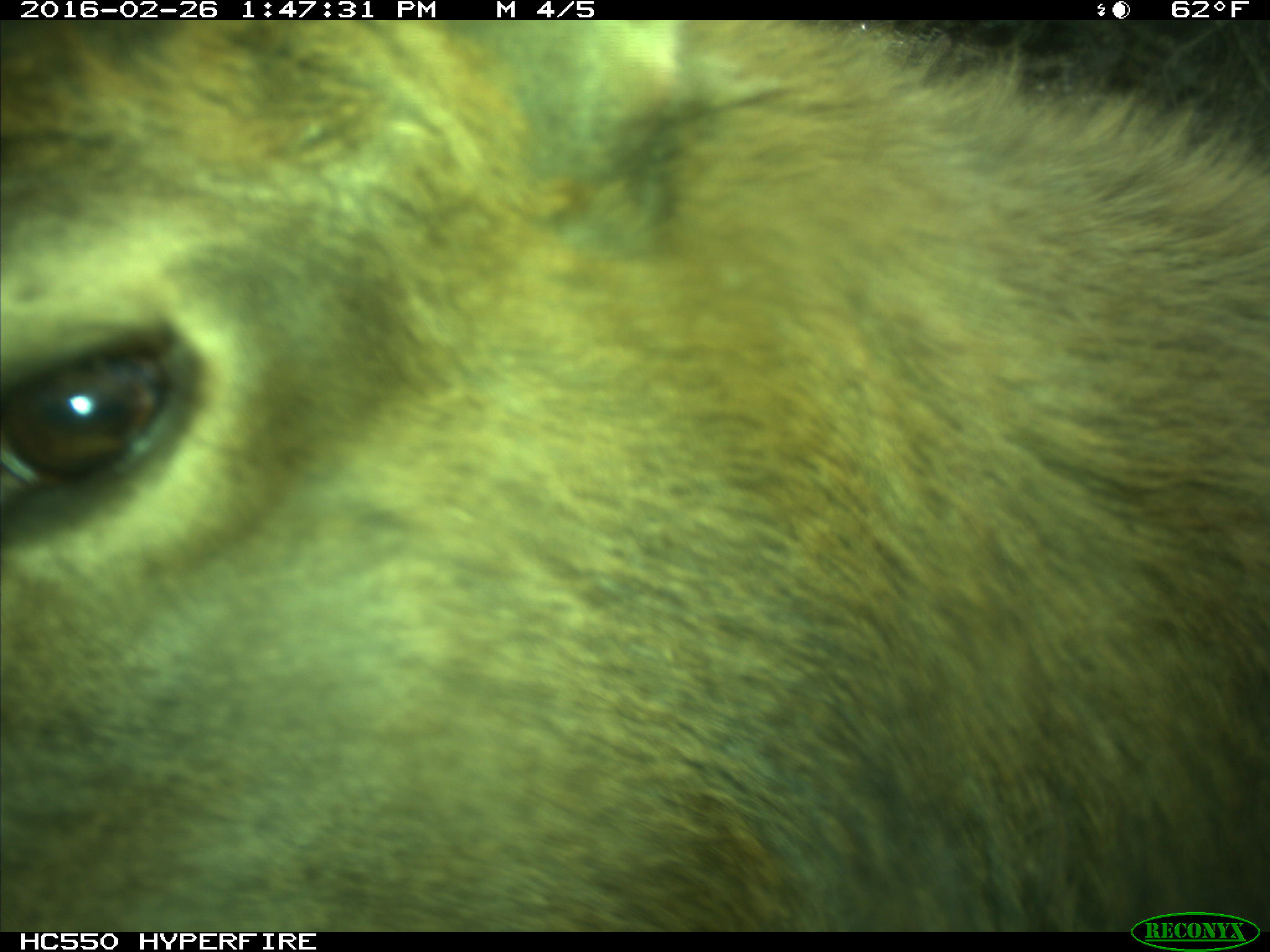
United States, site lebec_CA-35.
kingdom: Animalia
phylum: Chordata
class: Mammalia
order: Artiodactyla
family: Cervidae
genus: Cervus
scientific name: Cervus canadensis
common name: elk